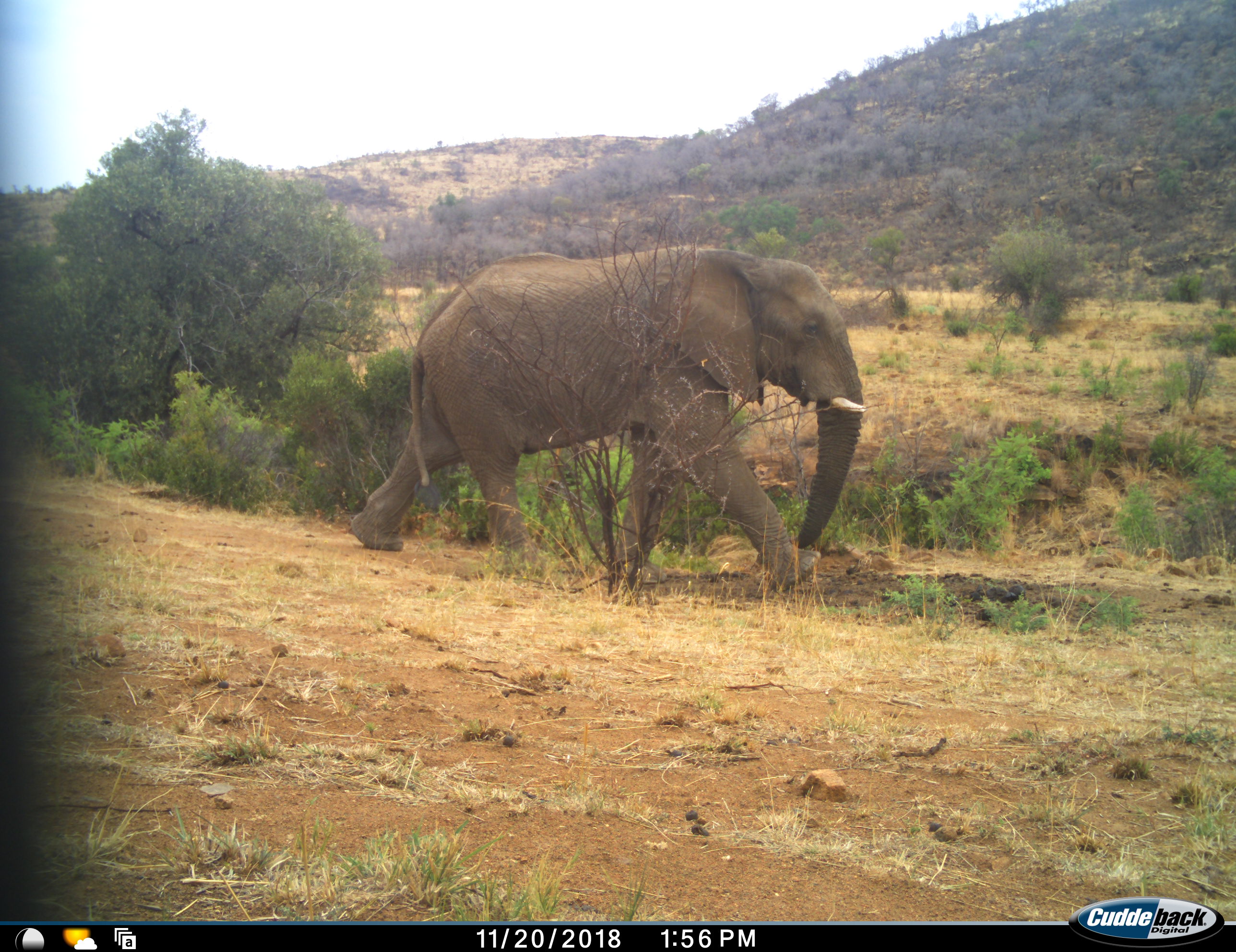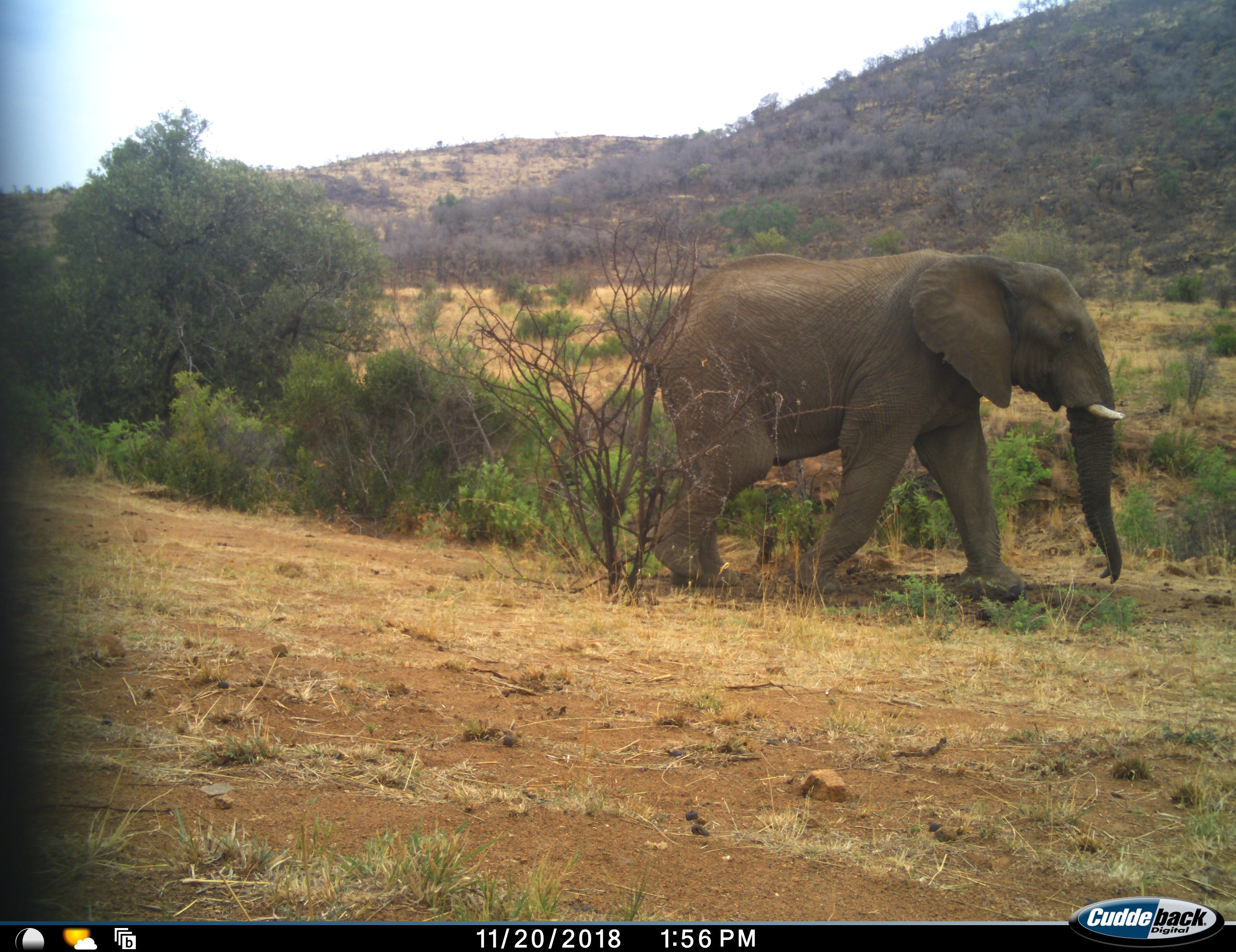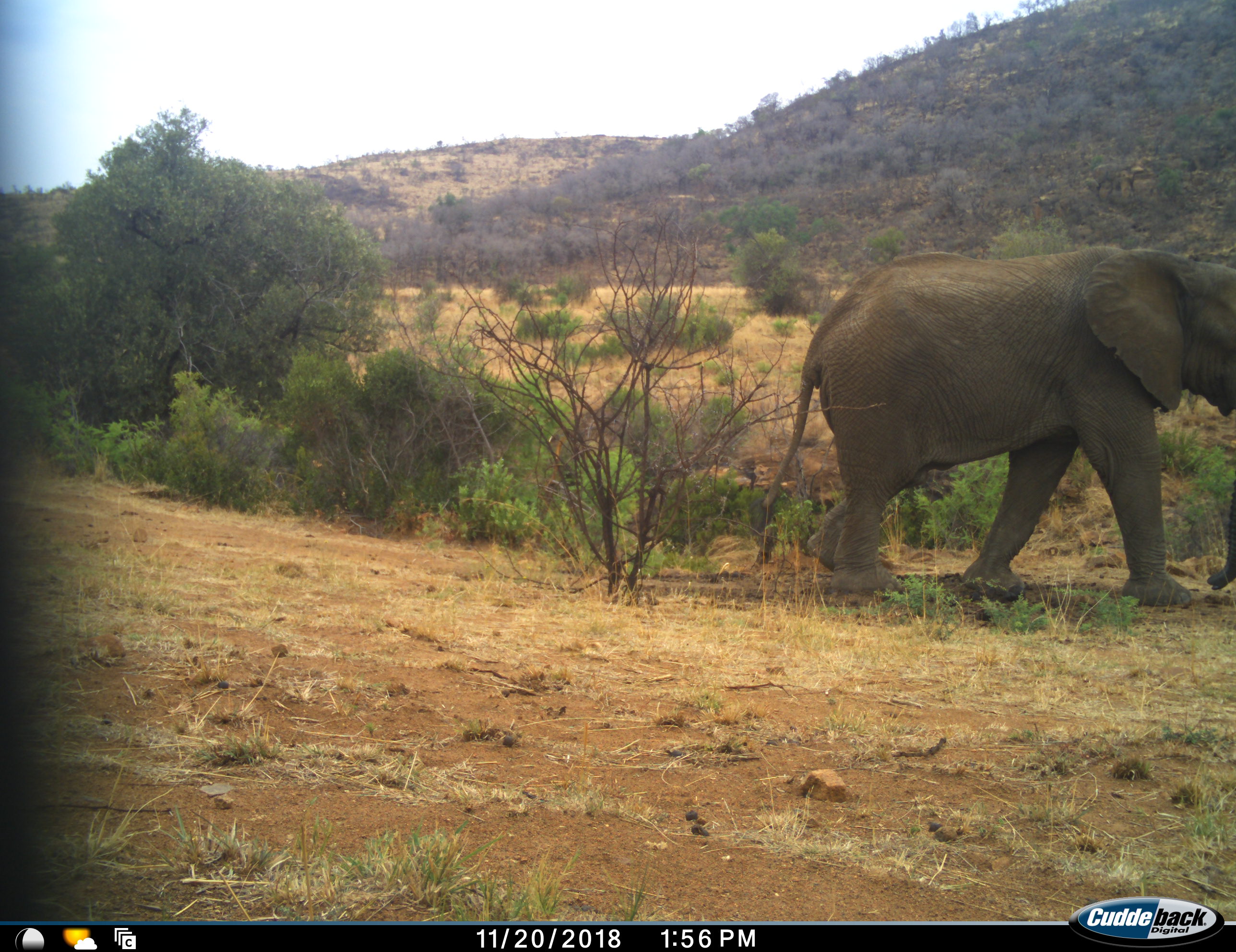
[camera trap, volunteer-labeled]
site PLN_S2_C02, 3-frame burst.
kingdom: Animalia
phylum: Chordata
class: Mammalia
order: Proboscidea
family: Elephantidae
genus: Loxodonta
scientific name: Loxodonta africana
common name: african bush elephant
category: elephant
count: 1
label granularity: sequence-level